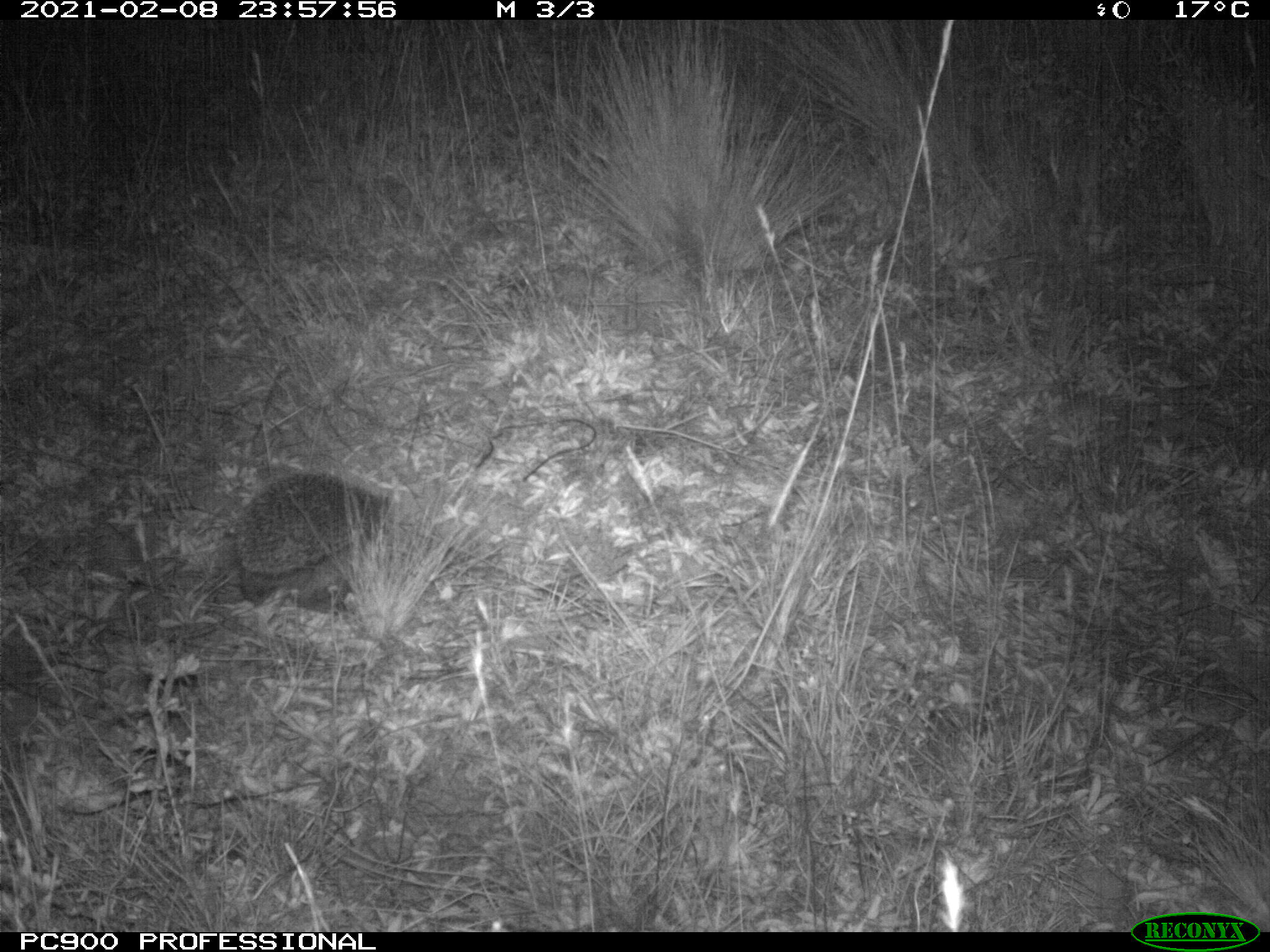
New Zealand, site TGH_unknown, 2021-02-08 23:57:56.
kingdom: Animalia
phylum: Chordata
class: Mammalia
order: Eulipotyphla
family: Erinaceidae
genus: Erinaceus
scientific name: Erinaceus europaeus europaeus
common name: european hedgehog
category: hedgehog